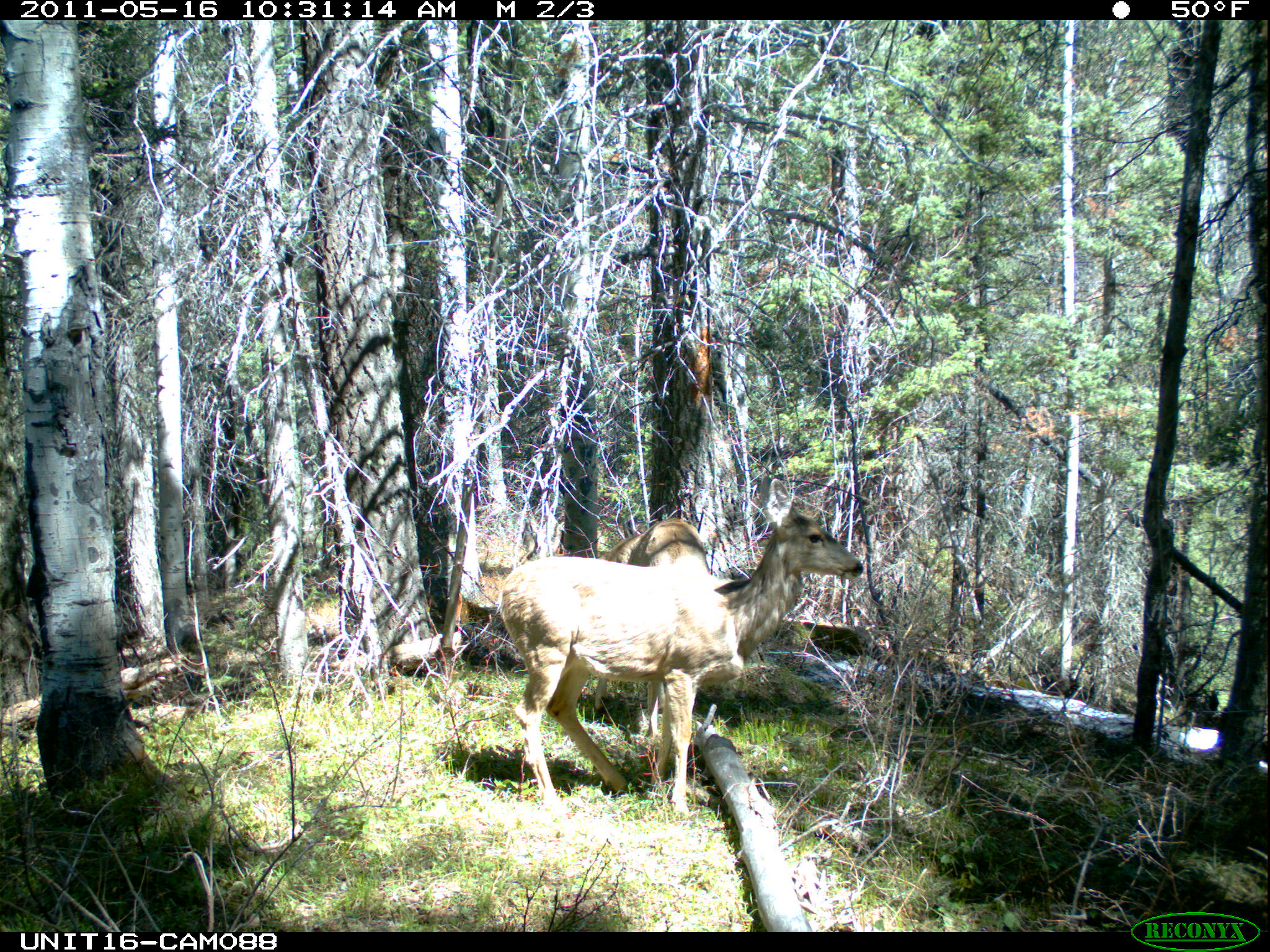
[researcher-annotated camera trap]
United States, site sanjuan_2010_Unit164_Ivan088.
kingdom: Animalia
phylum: Chordata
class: Mammalia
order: Artiodactyla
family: Cervidae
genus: Odocoileus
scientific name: Odocoileus hemionus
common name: mule deer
Odocoileus hemionus (mule deer).